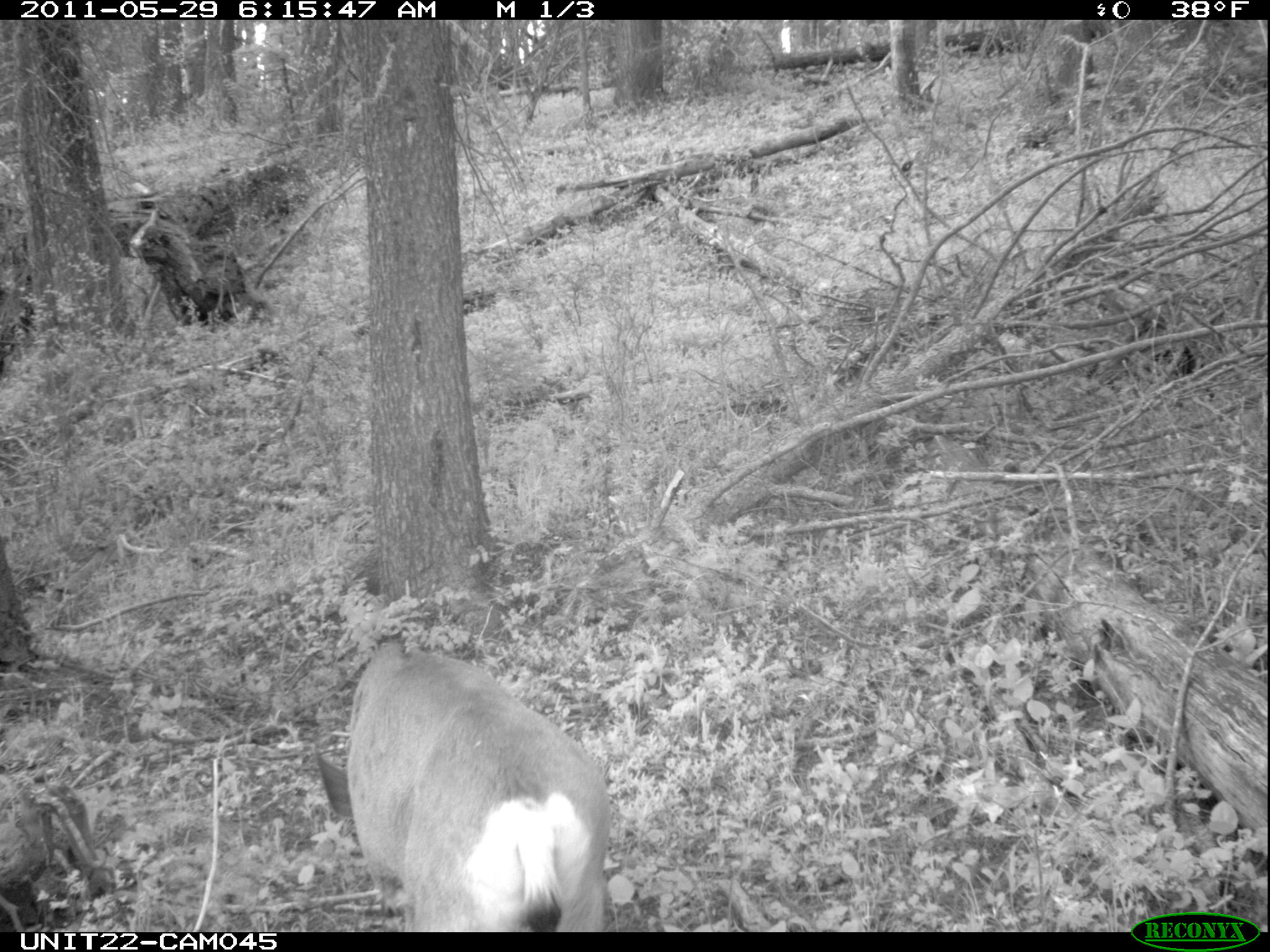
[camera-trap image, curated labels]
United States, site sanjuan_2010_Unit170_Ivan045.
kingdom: Animalia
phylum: Chordata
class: Mammalia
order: Artiodactyla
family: Cervidae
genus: Odocoileus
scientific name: Odocoileus hemionus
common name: mule deer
Odocoileus hemionus (mule deer).